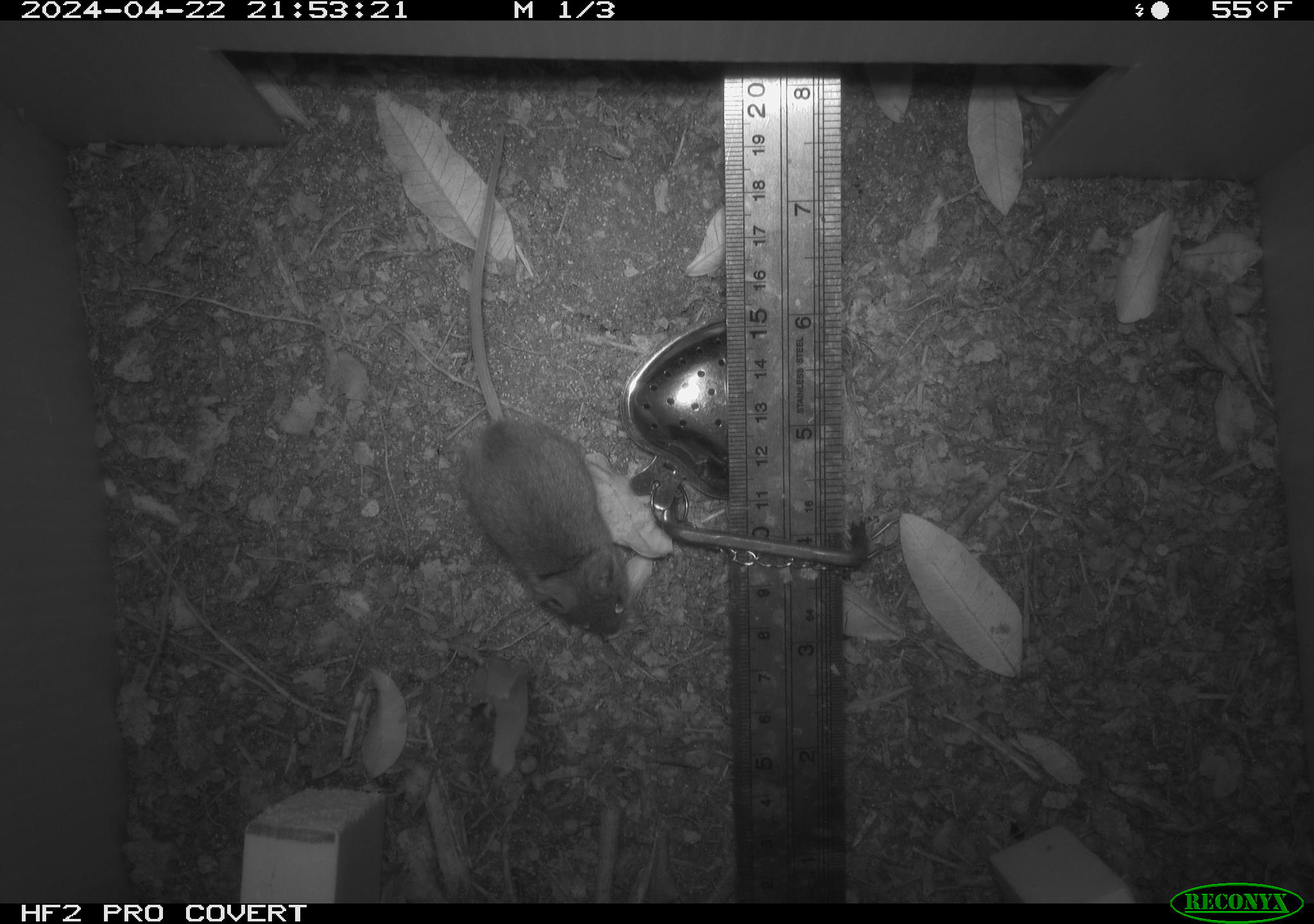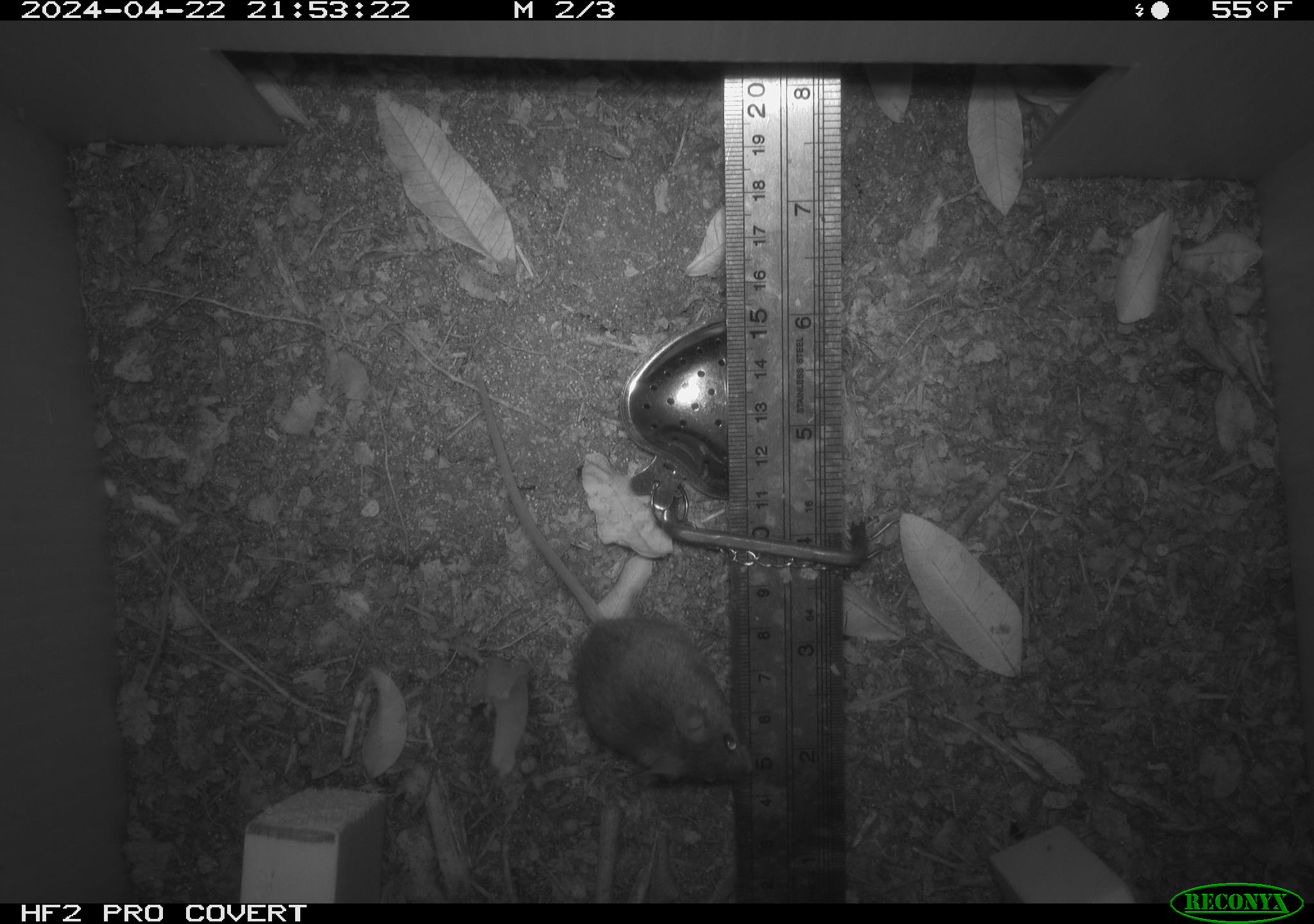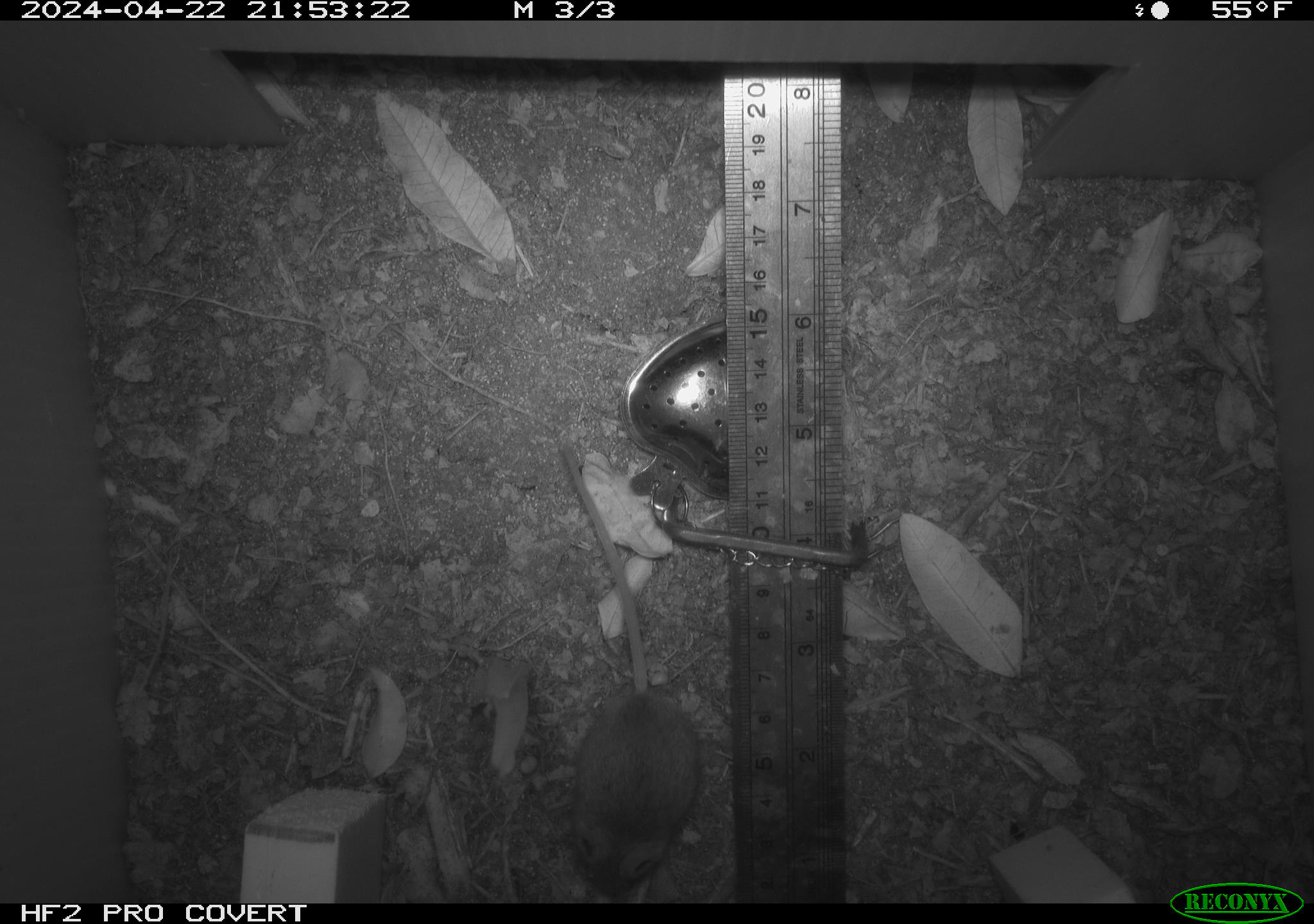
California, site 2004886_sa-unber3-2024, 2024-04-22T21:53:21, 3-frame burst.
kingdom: Animalia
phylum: Chordata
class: Mammalia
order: Rodentia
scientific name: Rodentia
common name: mouse species